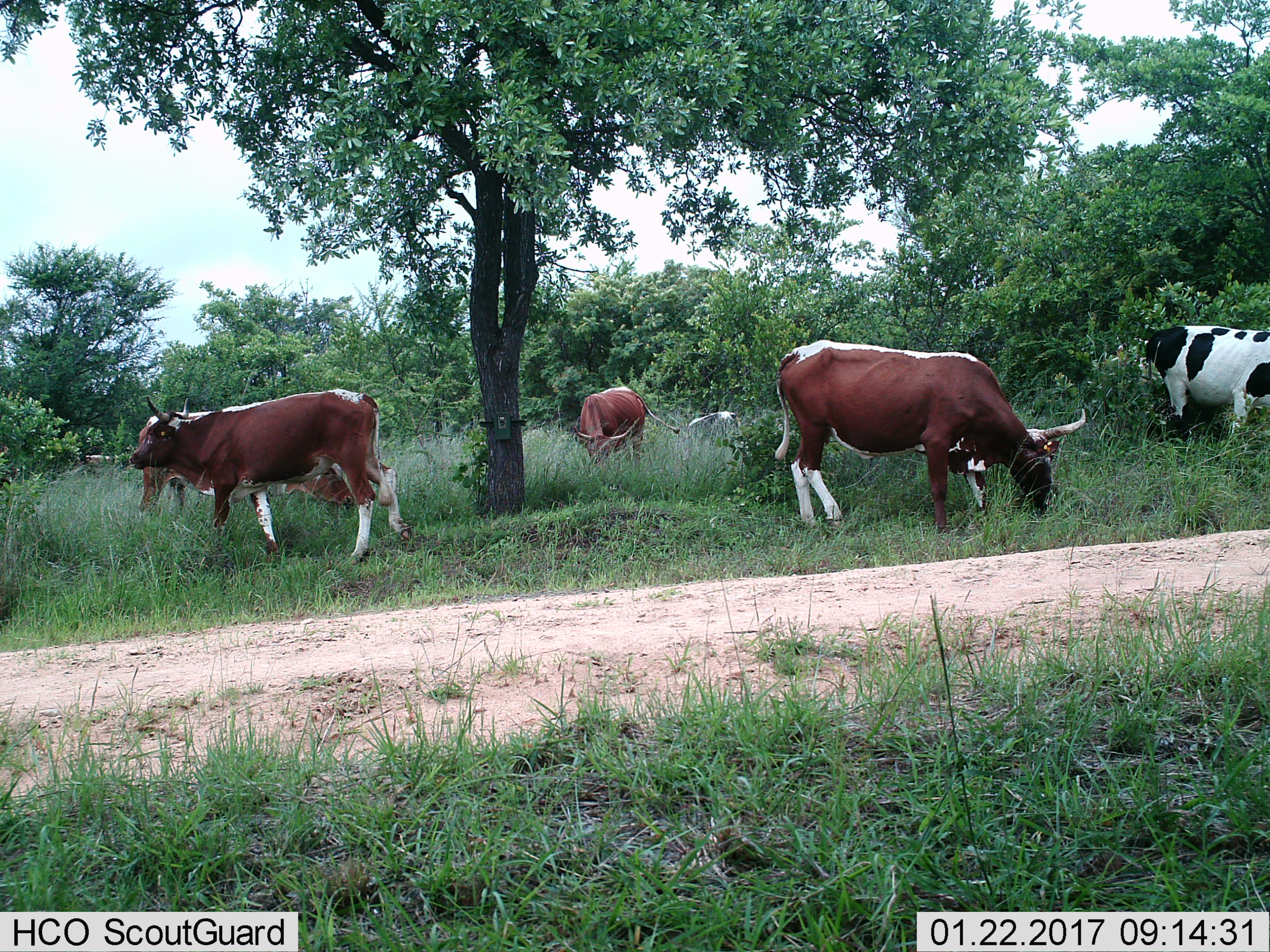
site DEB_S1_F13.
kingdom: Animalia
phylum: Chordata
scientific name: Vertebrata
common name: domestic animal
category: domesticanimal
Domesticanimal (domestic animal) (Vertebrata), count 6. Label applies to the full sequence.